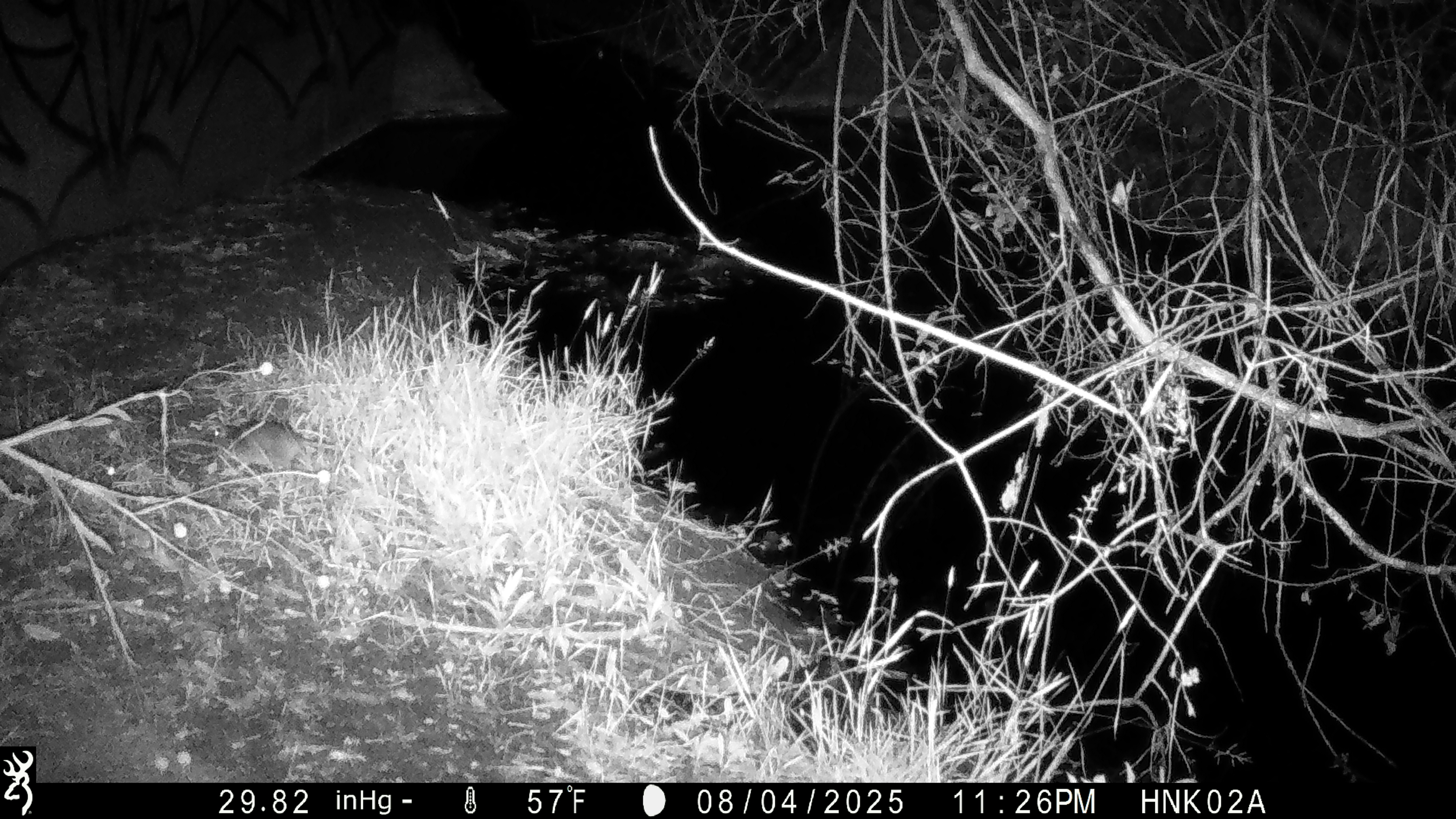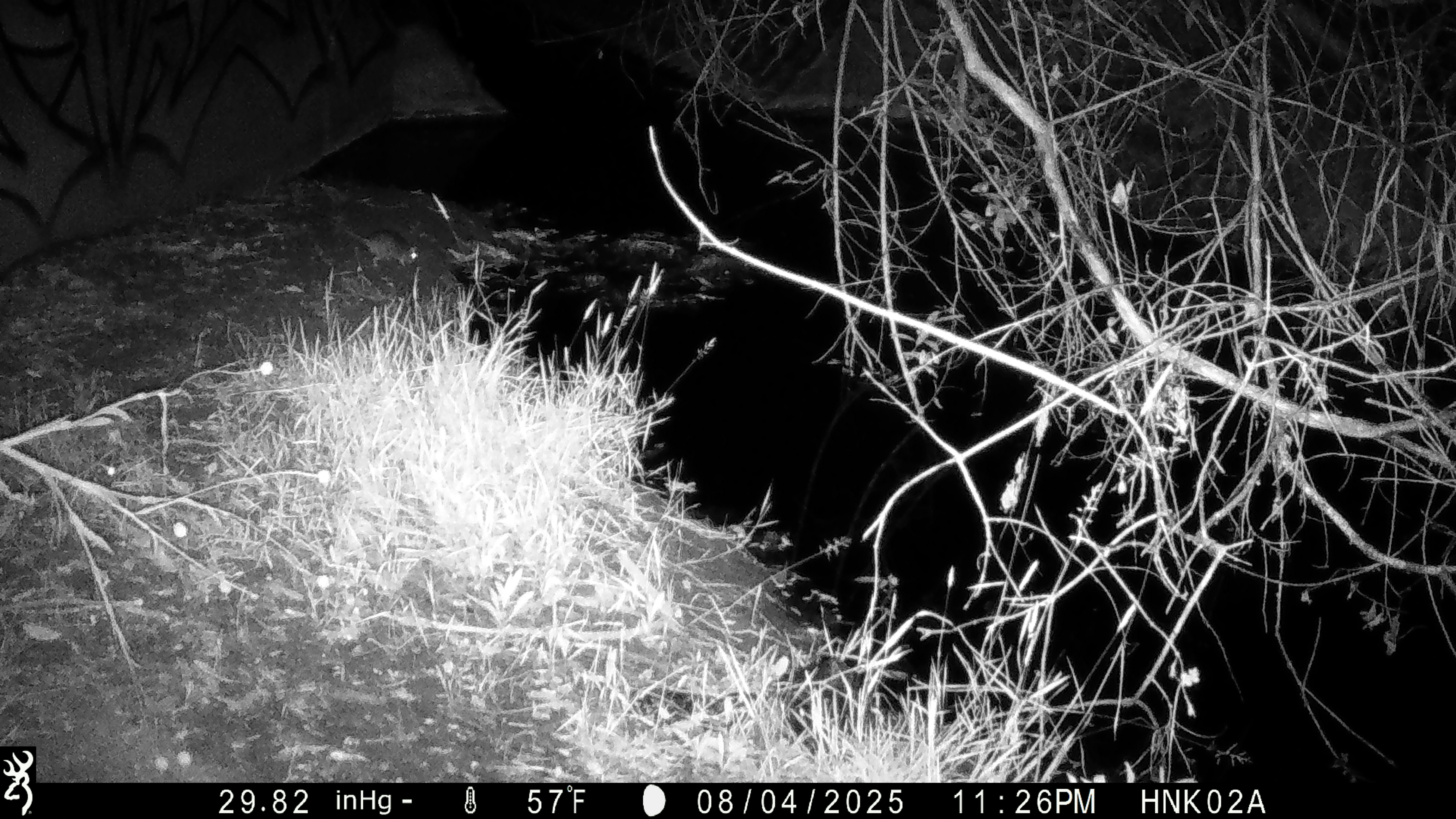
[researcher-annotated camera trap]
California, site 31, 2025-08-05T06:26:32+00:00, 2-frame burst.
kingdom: Animalia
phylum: Chordata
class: Mammalia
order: Rodentia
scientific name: Rodentia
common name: mouse or rat